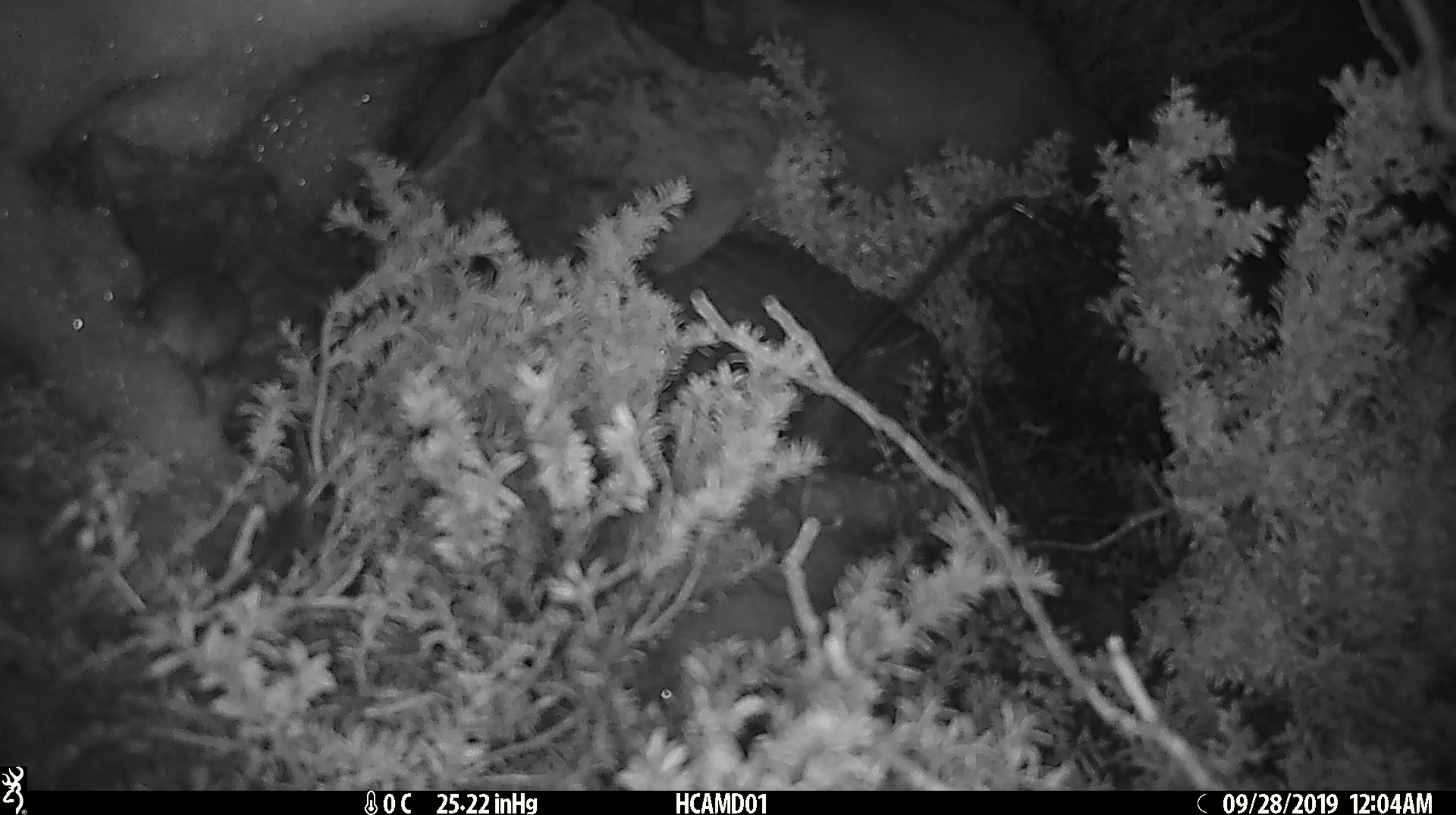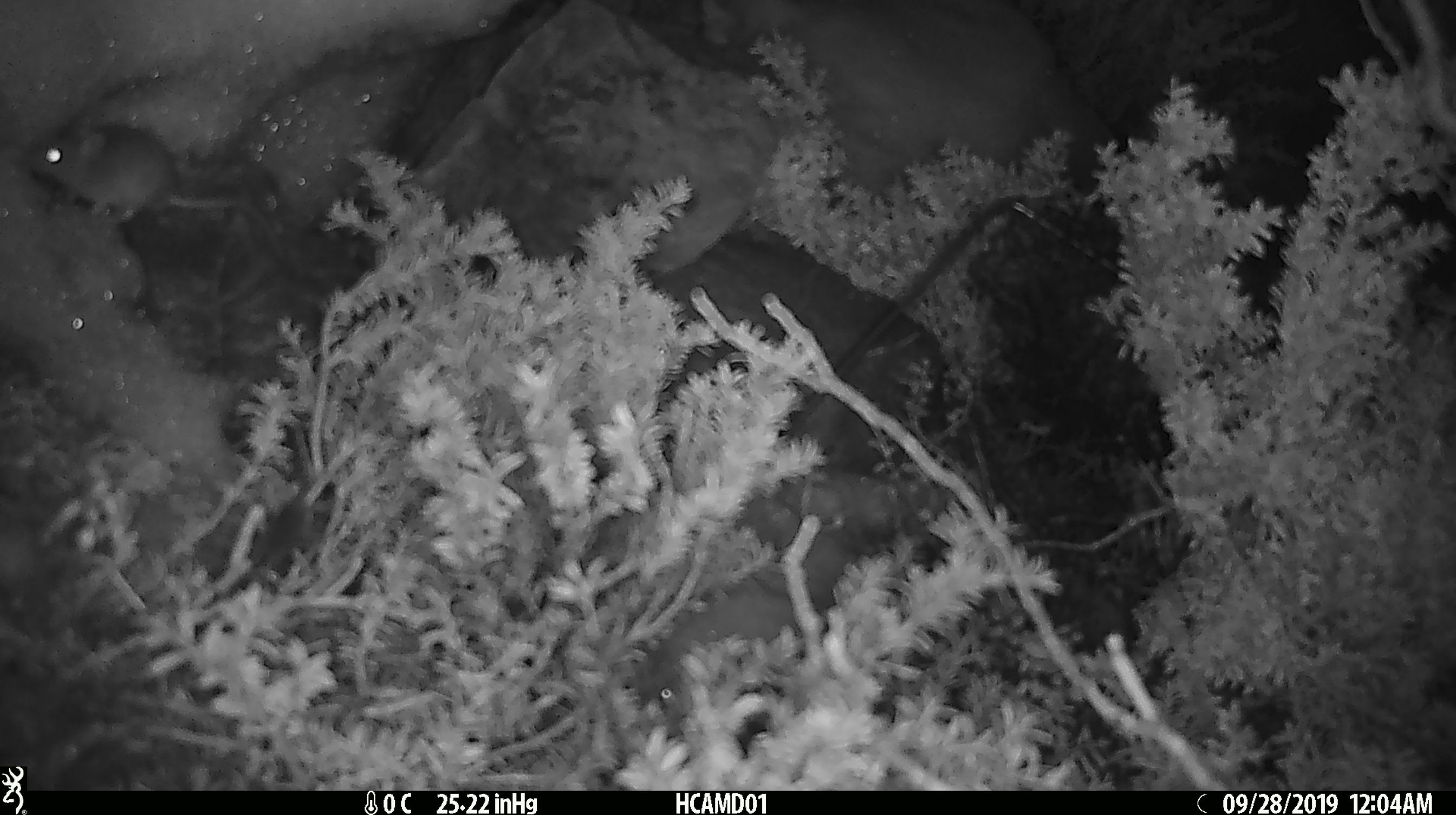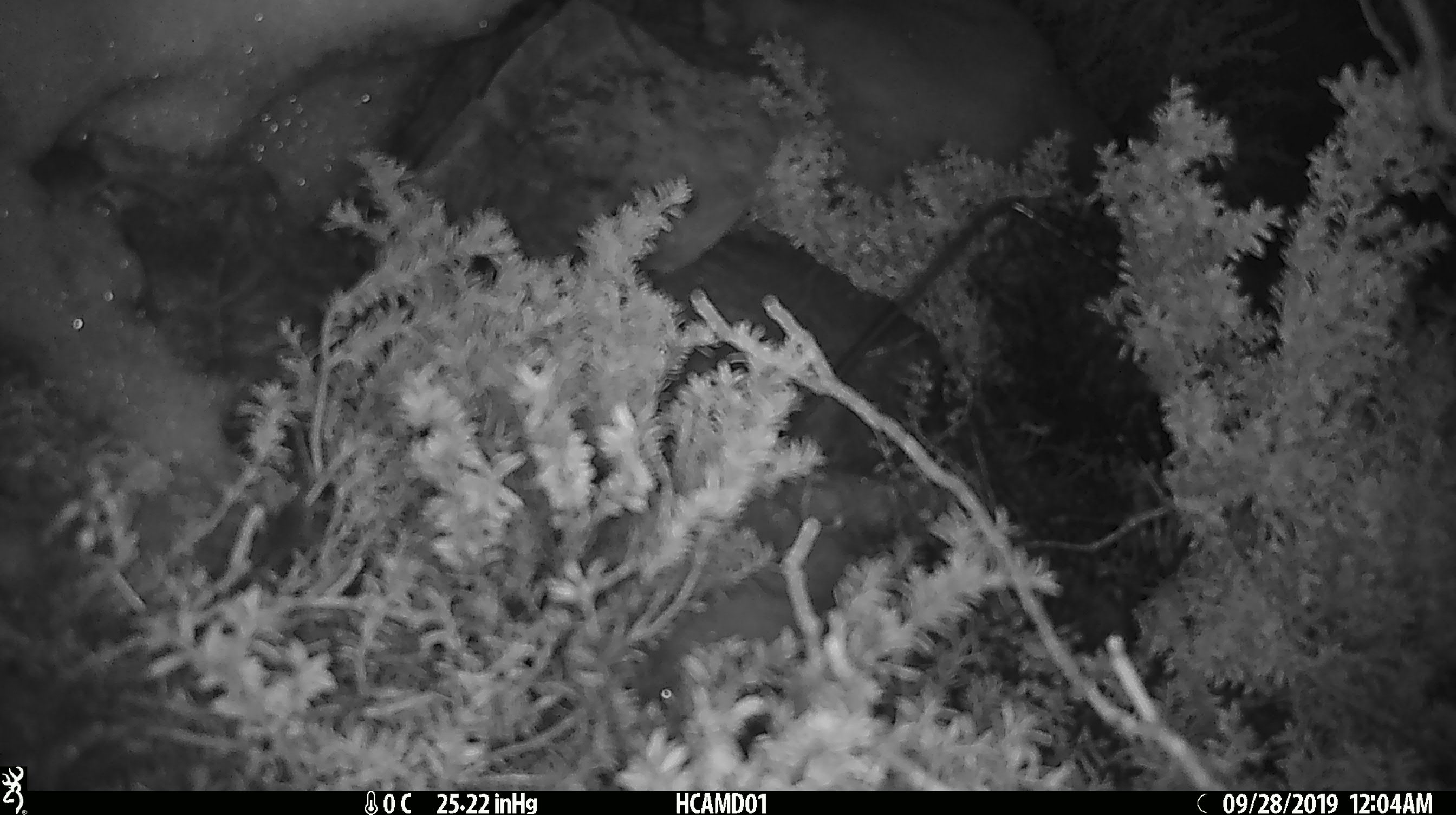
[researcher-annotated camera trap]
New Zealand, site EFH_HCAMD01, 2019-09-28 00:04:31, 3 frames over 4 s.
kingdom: Animalia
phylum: Chordata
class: Mammalia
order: Rodentia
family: Muridae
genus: Mus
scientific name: Mus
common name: mouse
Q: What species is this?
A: Mouse (Mus).